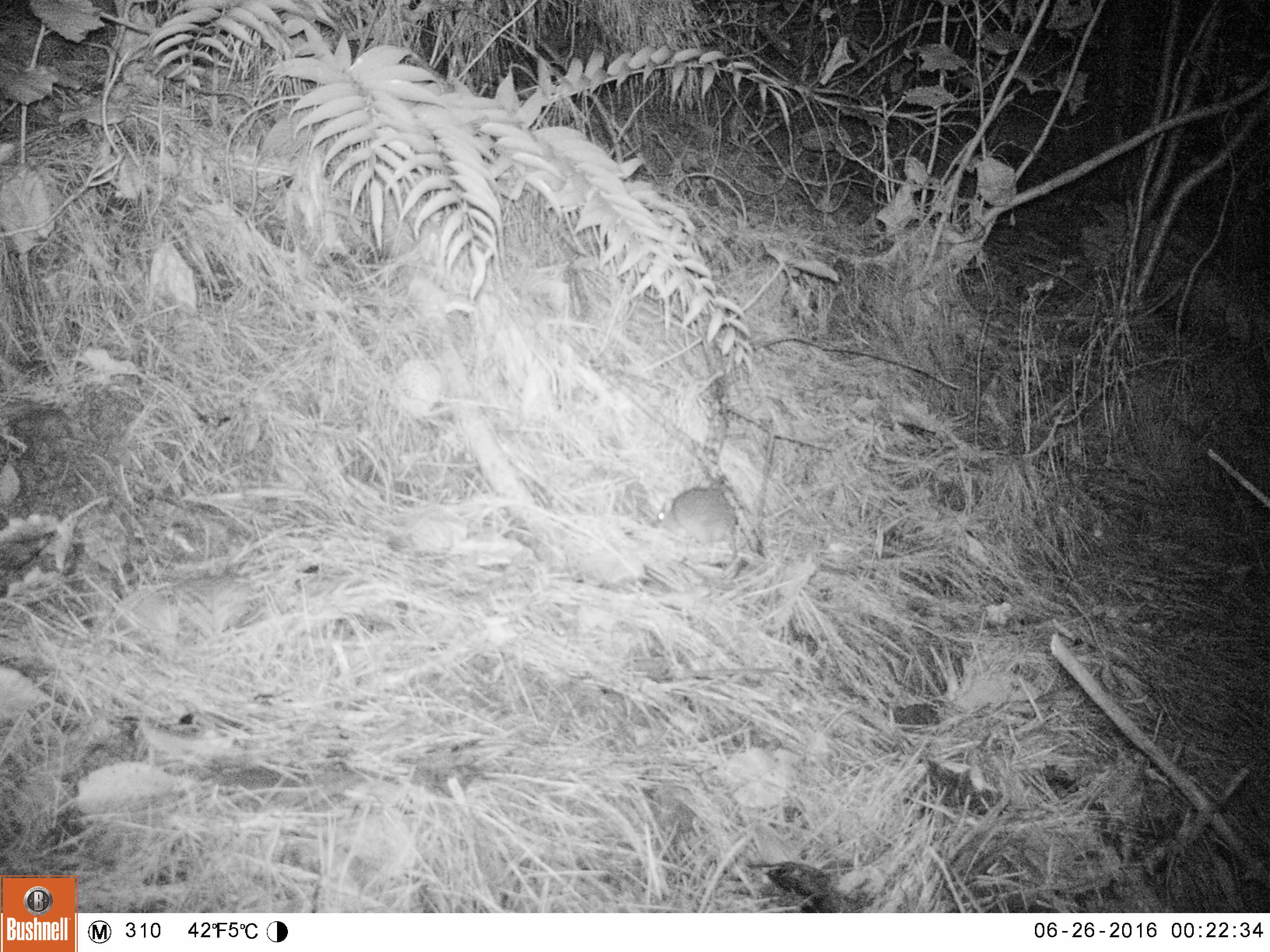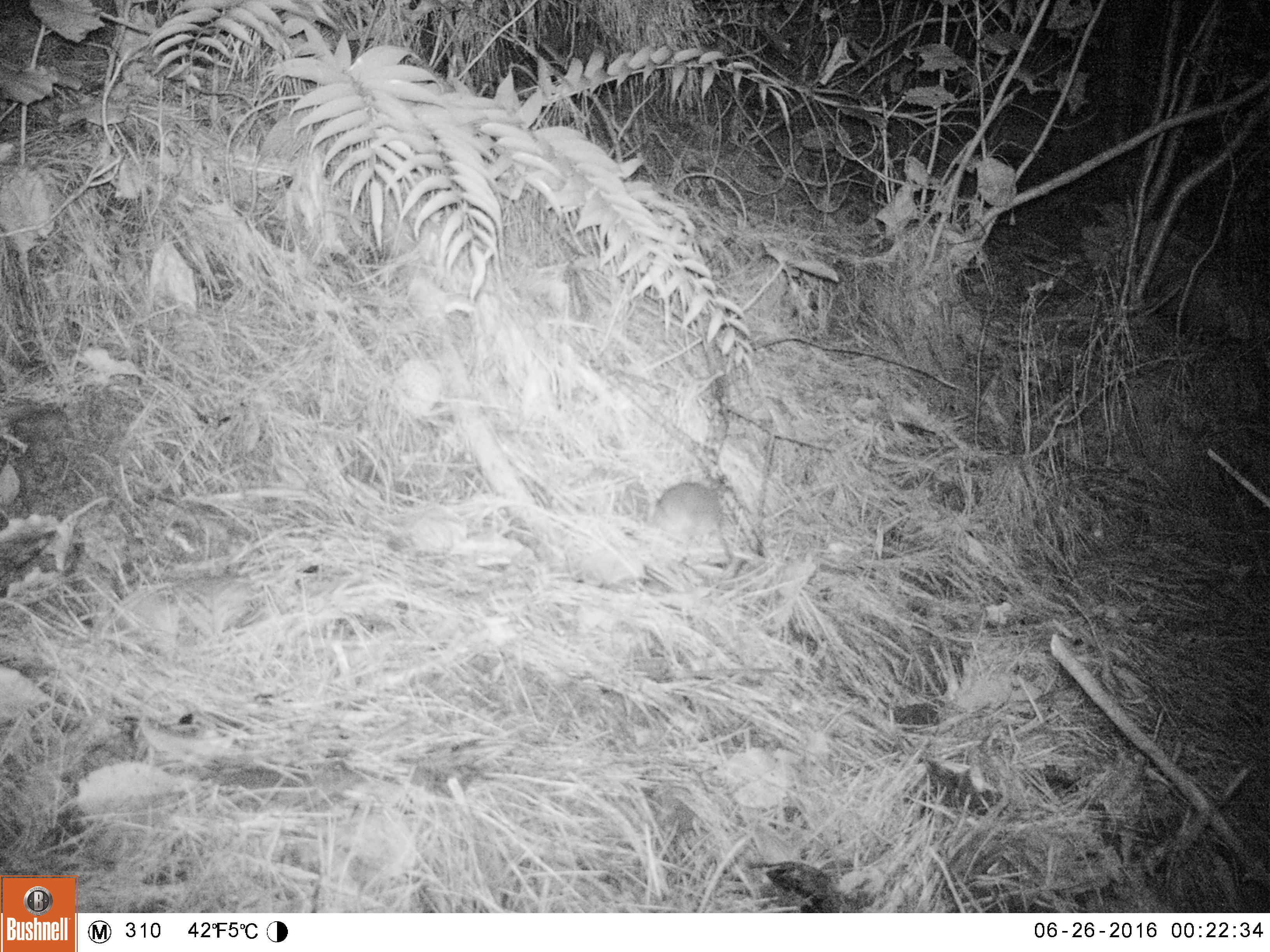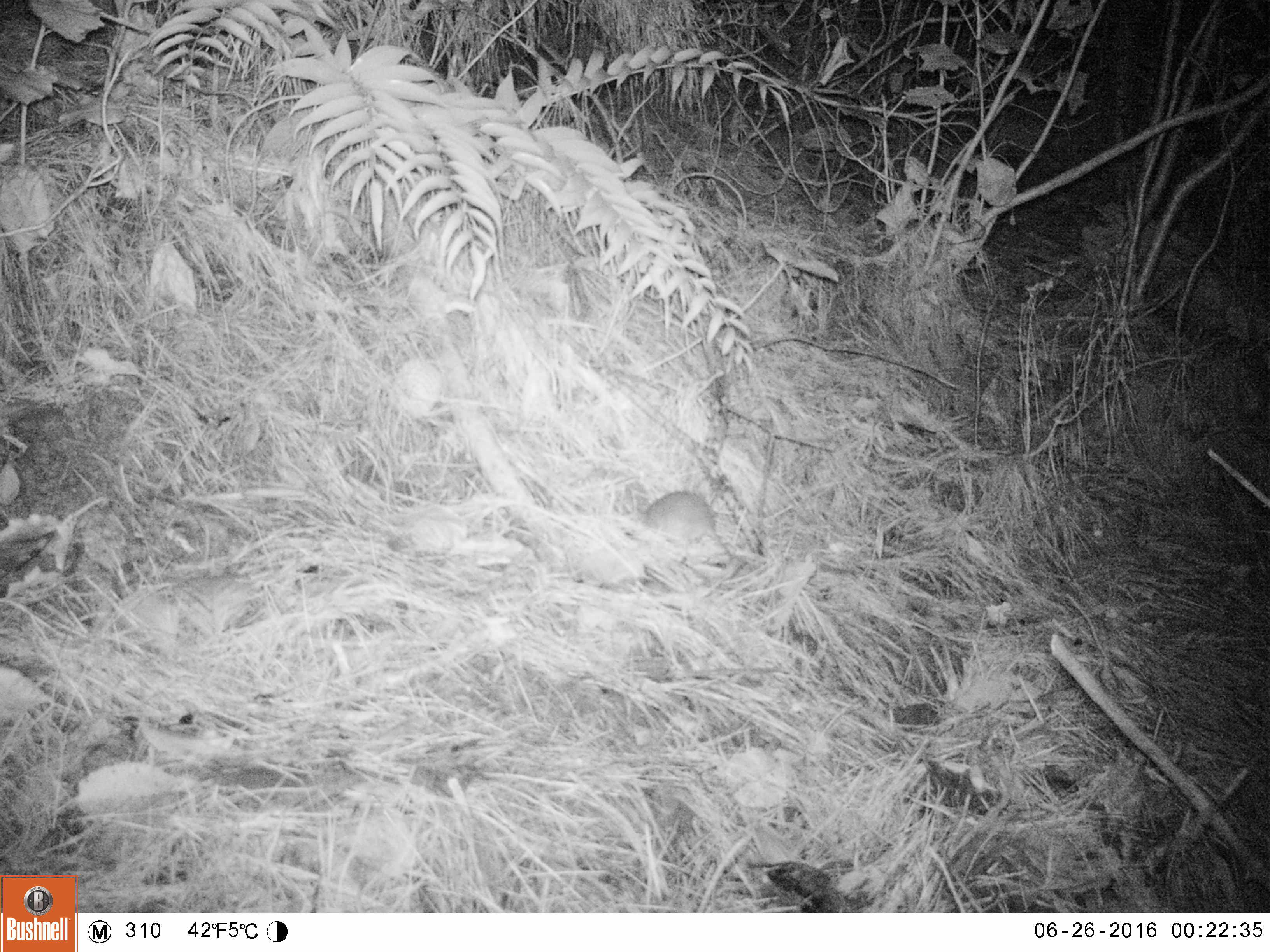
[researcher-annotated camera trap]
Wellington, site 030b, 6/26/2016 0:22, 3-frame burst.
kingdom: Animalia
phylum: Chordata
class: Mammalia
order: Rodentia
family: Muridae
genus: Rattus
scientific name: Rattus rattus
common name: ship rat